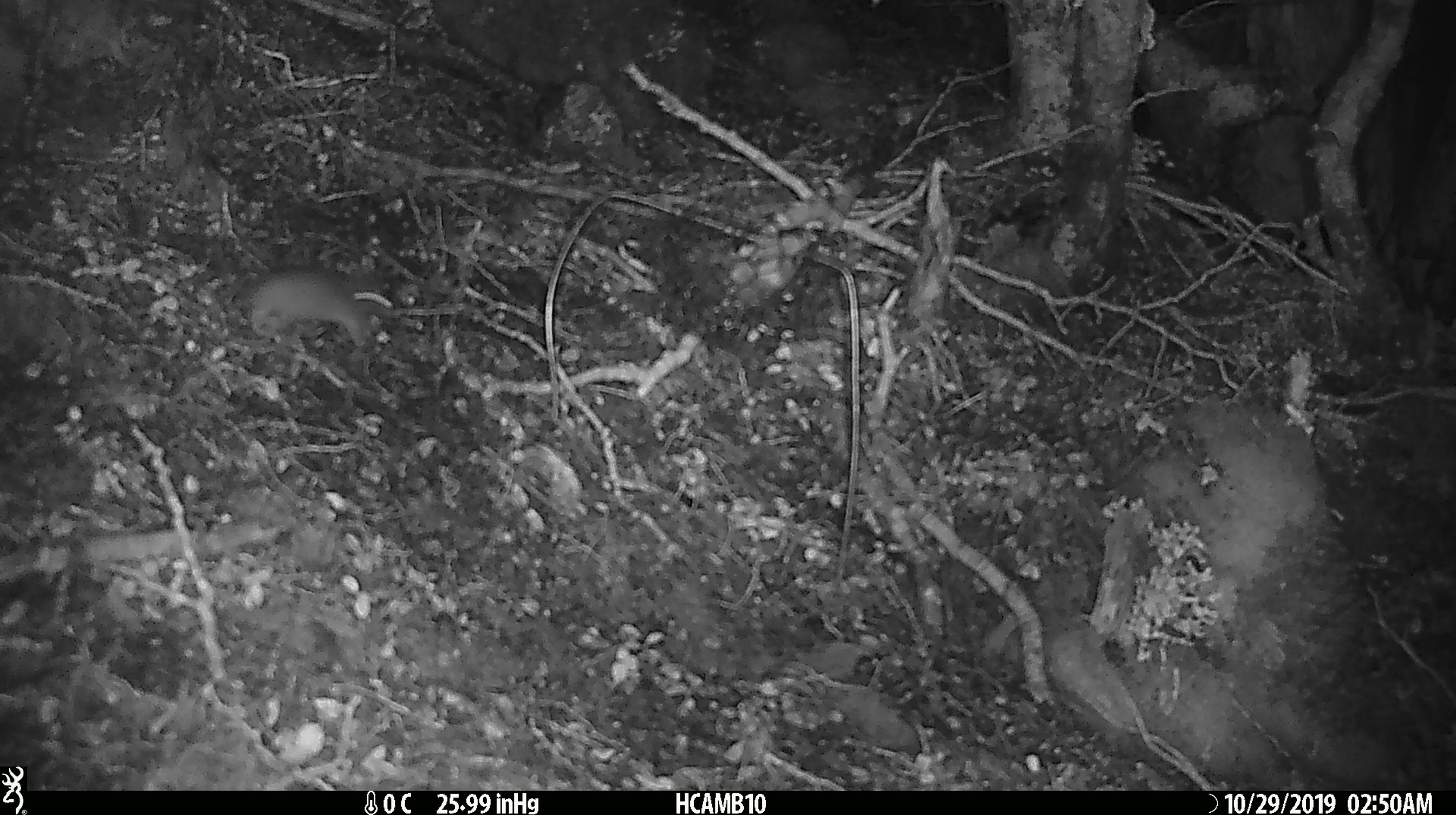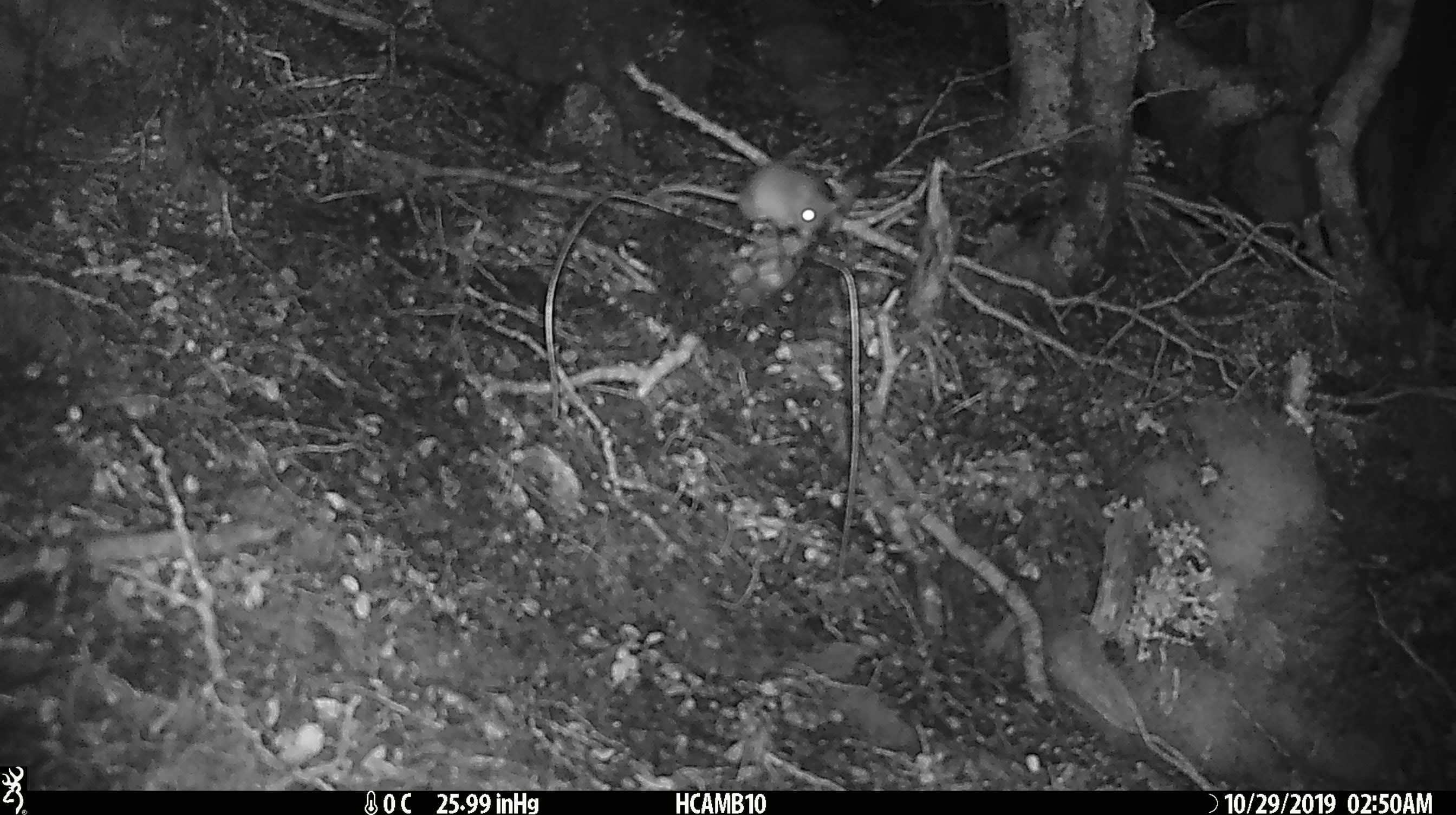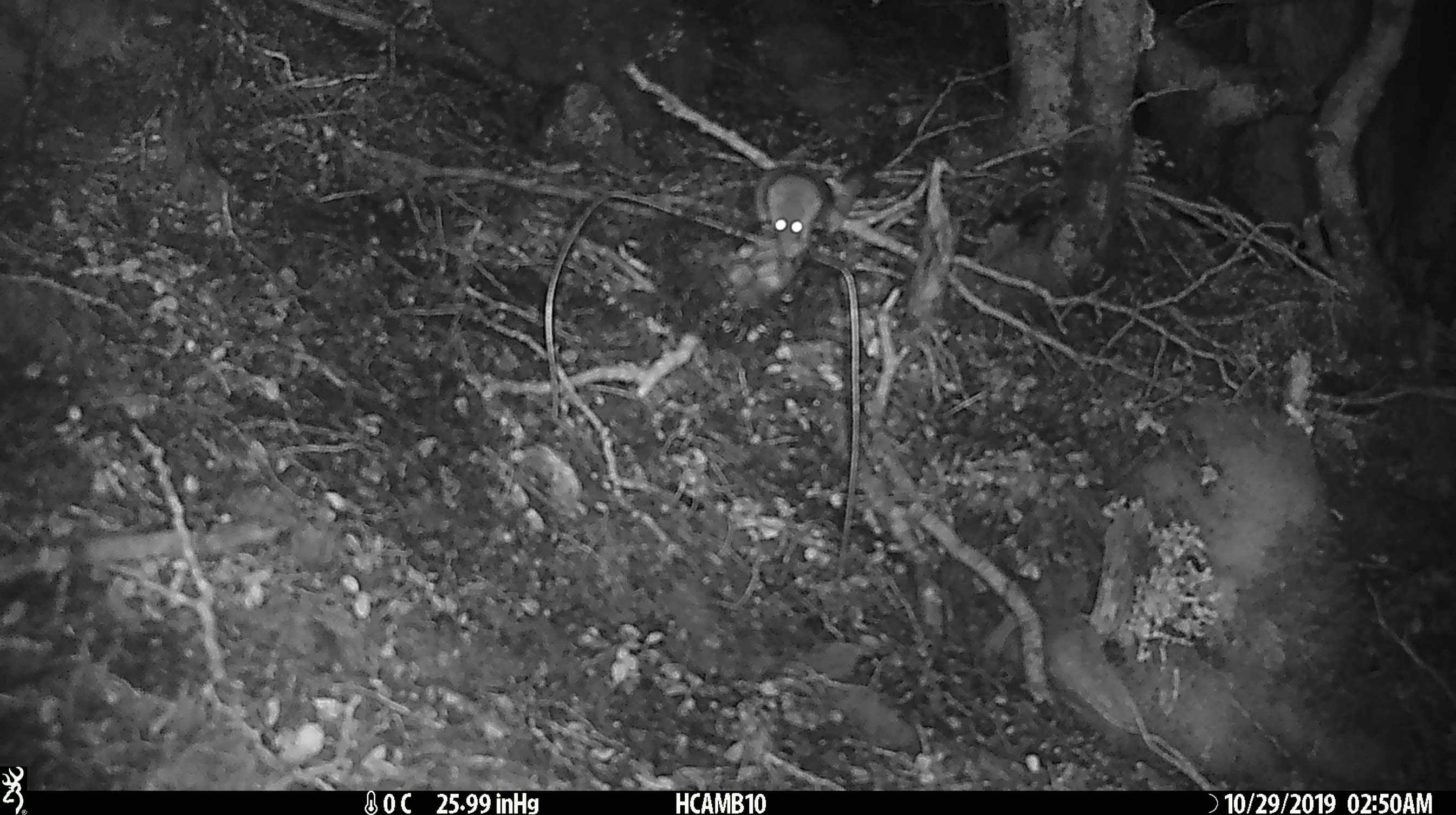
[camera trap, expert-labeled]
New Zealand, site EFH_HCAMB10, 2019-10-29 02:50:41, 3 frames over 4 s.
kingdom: Animalia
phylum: Chordata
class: Mammalia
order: Rodentia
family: Muridae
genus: Mus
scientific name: Mus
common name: mouse